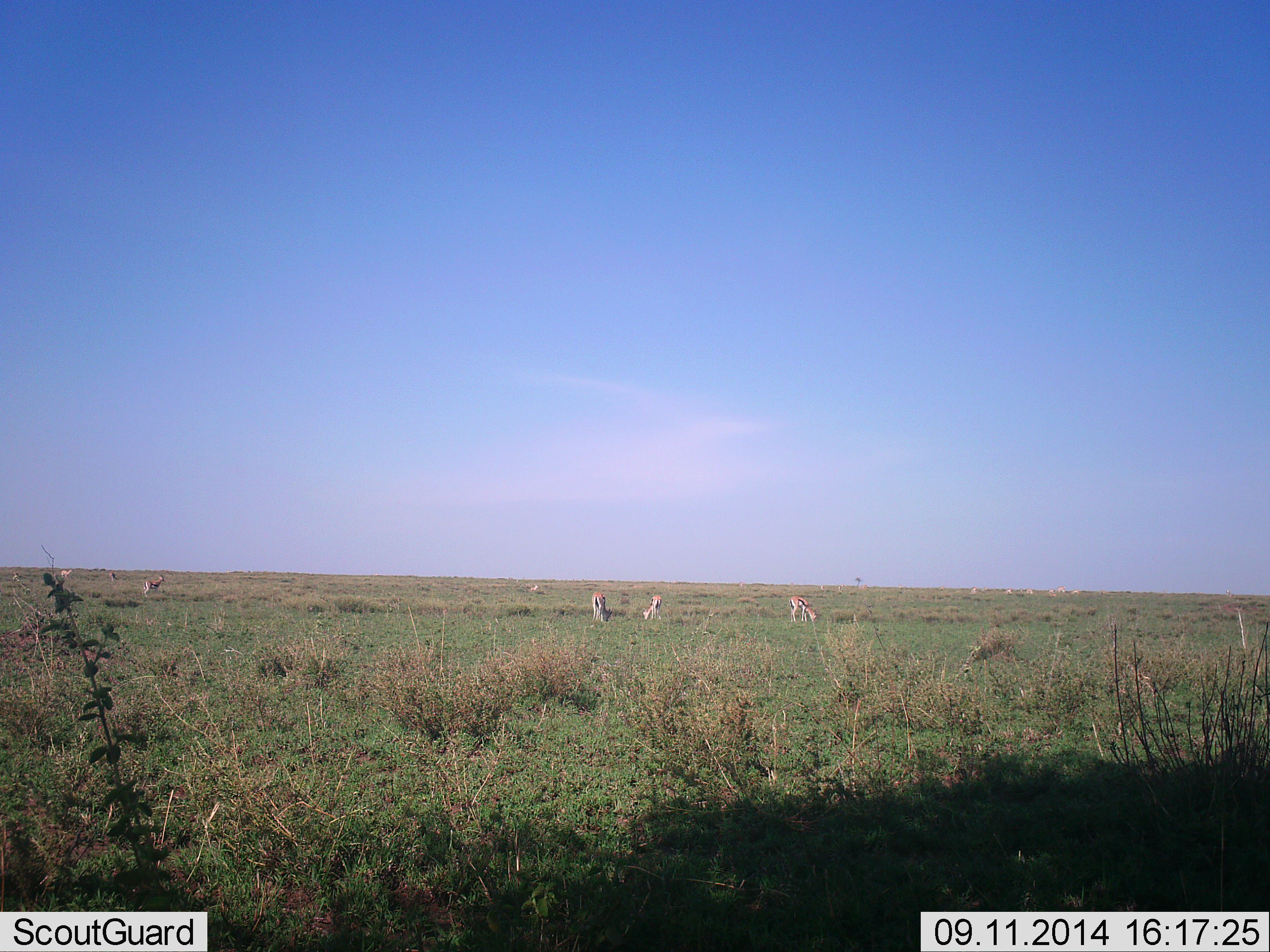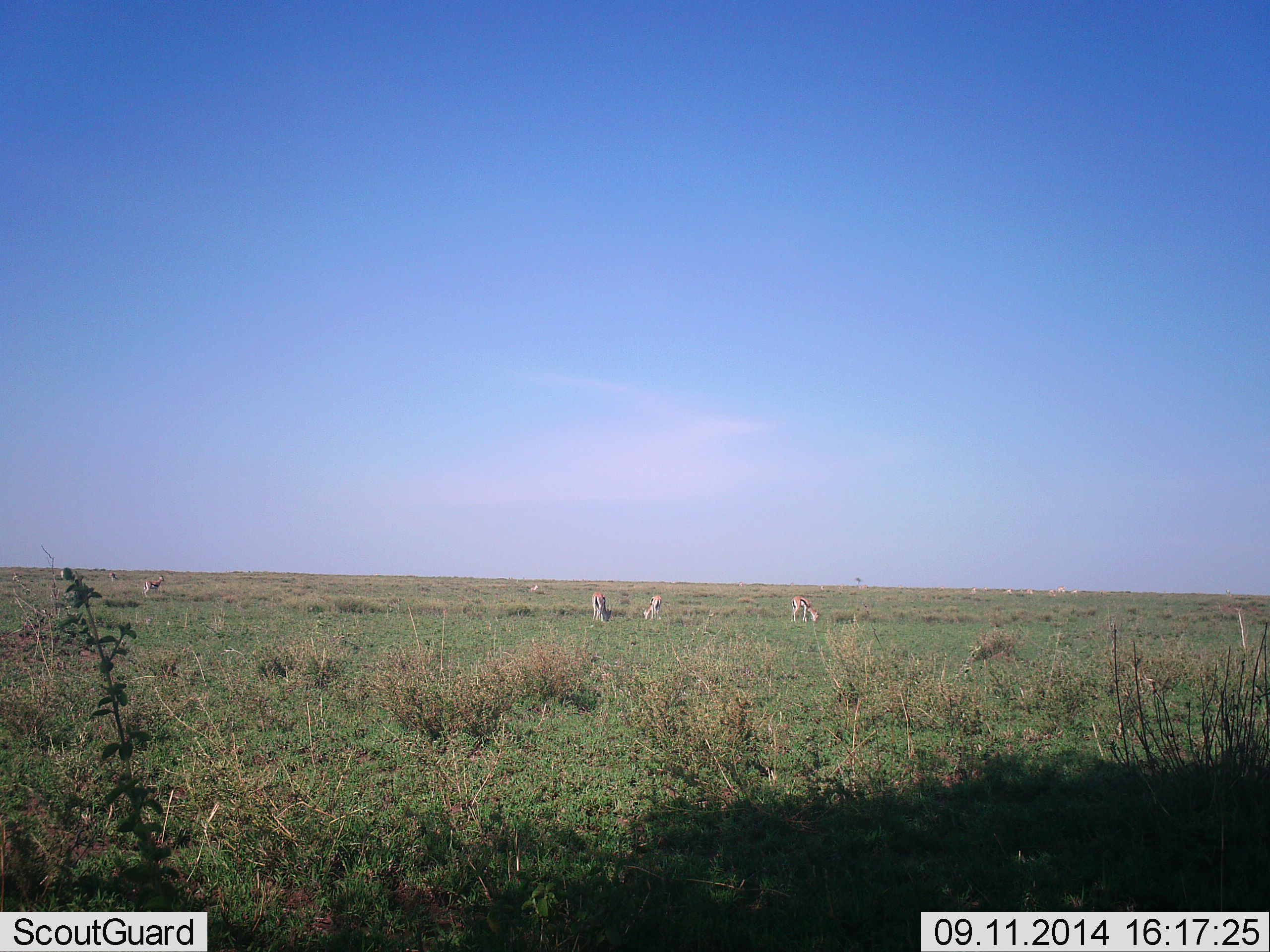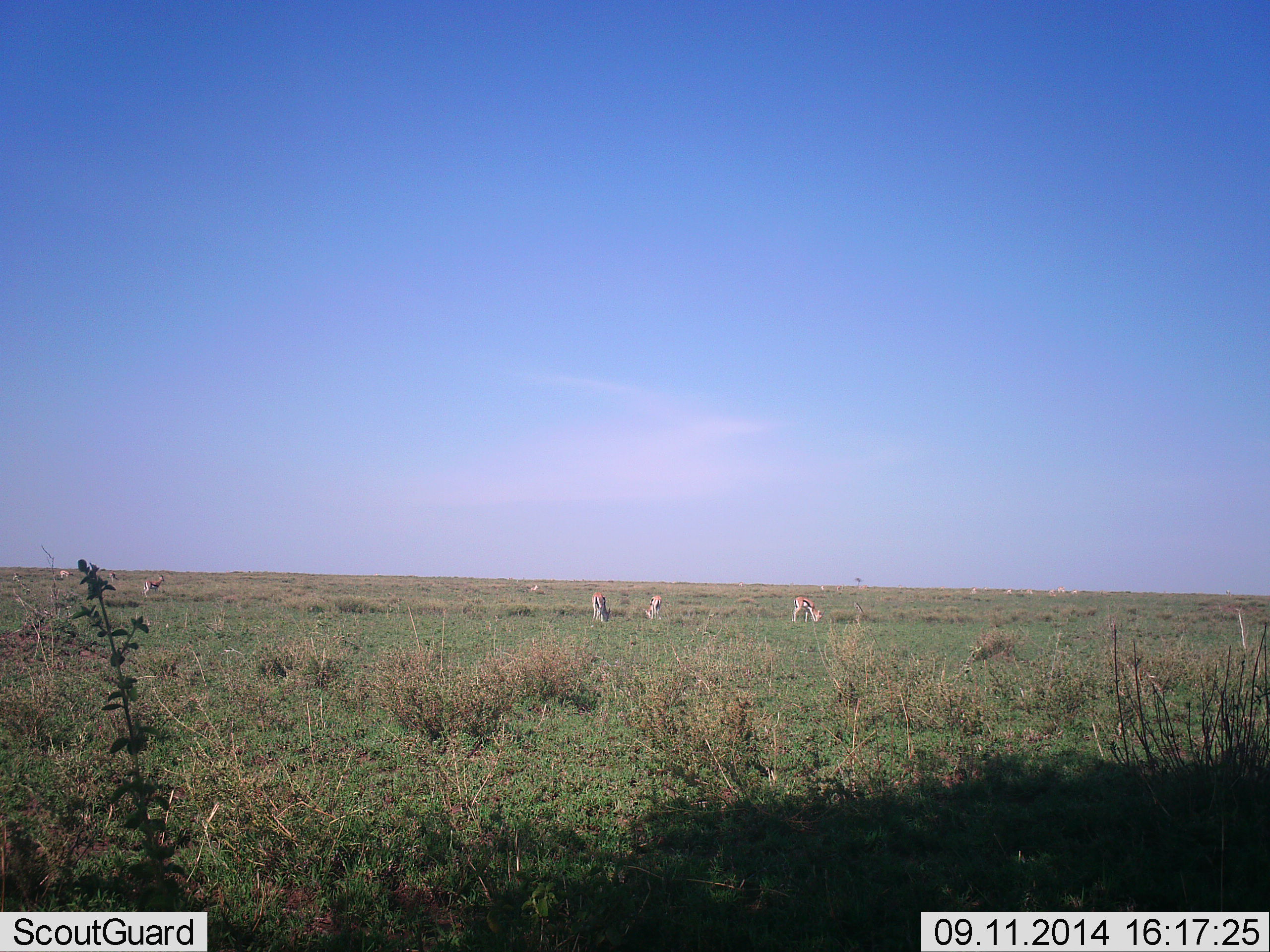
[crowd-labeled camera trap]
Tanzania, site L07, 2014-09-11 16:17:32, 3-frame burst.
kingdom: Animalia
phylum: Chordata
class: Mammalia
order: Artiodactyla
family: Bovidae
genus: Eudorcas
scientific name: Eudorcas thomsonii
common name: thomson's gazelle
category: gazellethomsons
Gazellethomsons (thomson's gazelle) (Eudorcas thomsonii), count 5. Behavior (volunteer vote fractions): standing 60%, resting 0%, moving 10%, interacting 0%. Young present (vote fraction): 0%. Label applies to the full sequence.